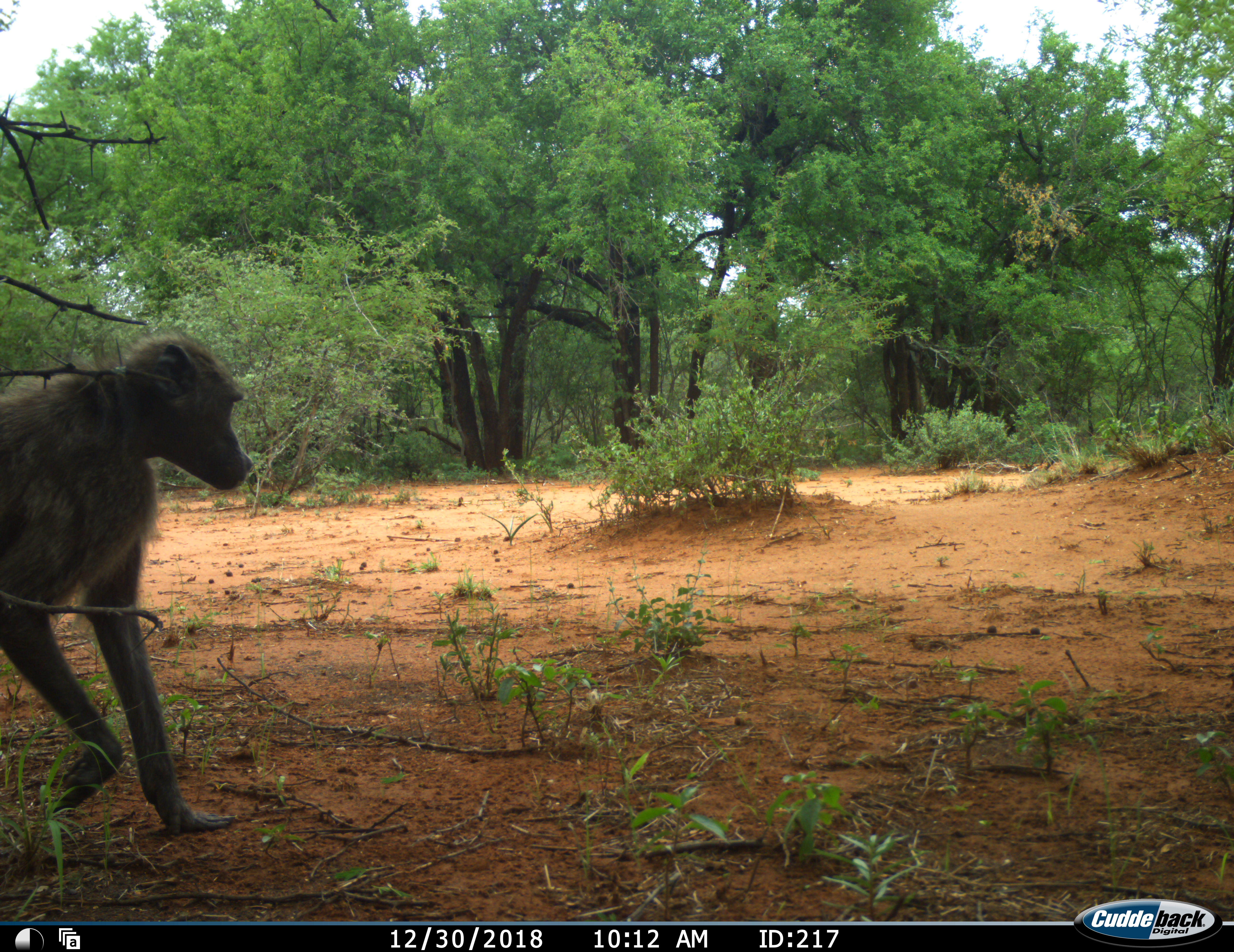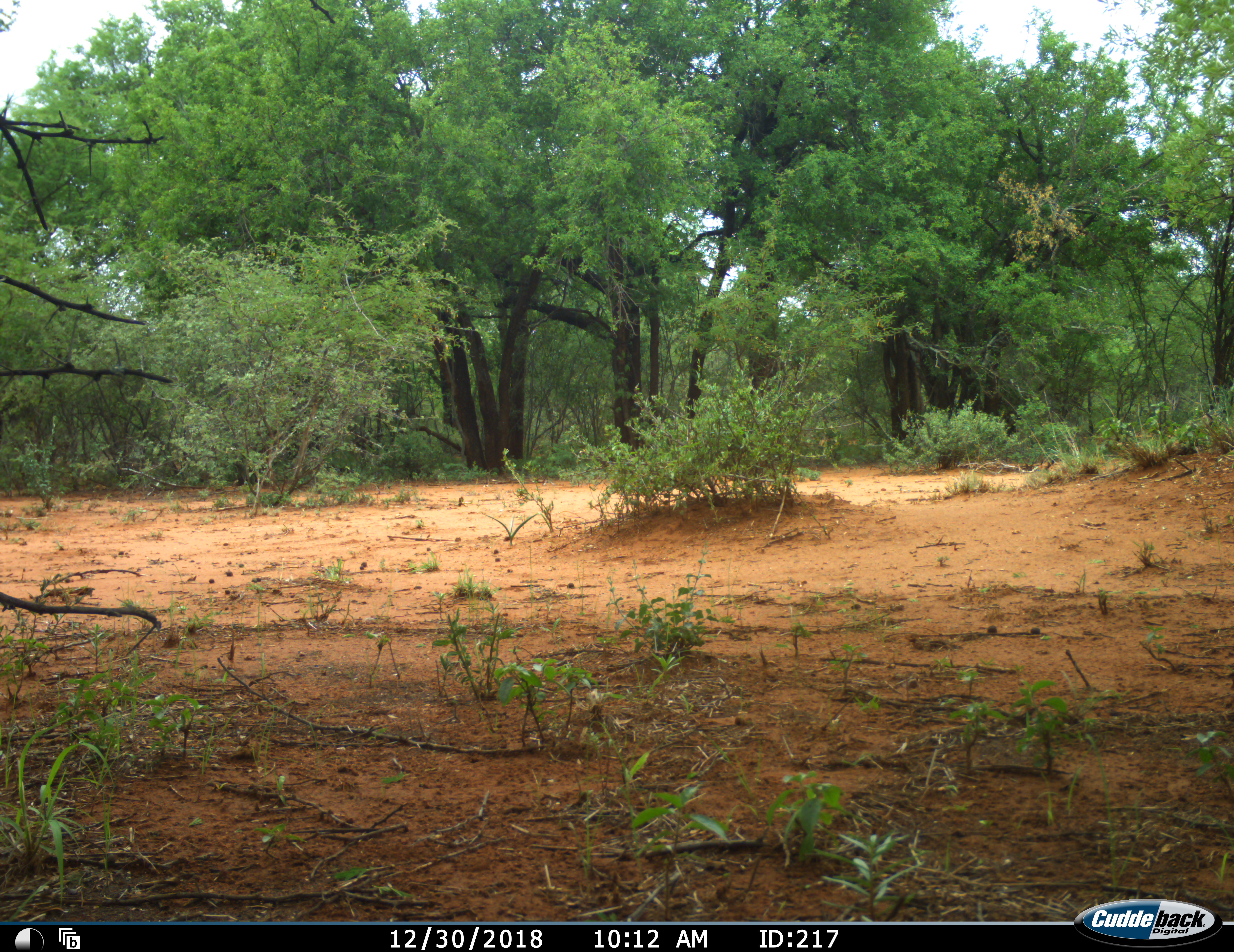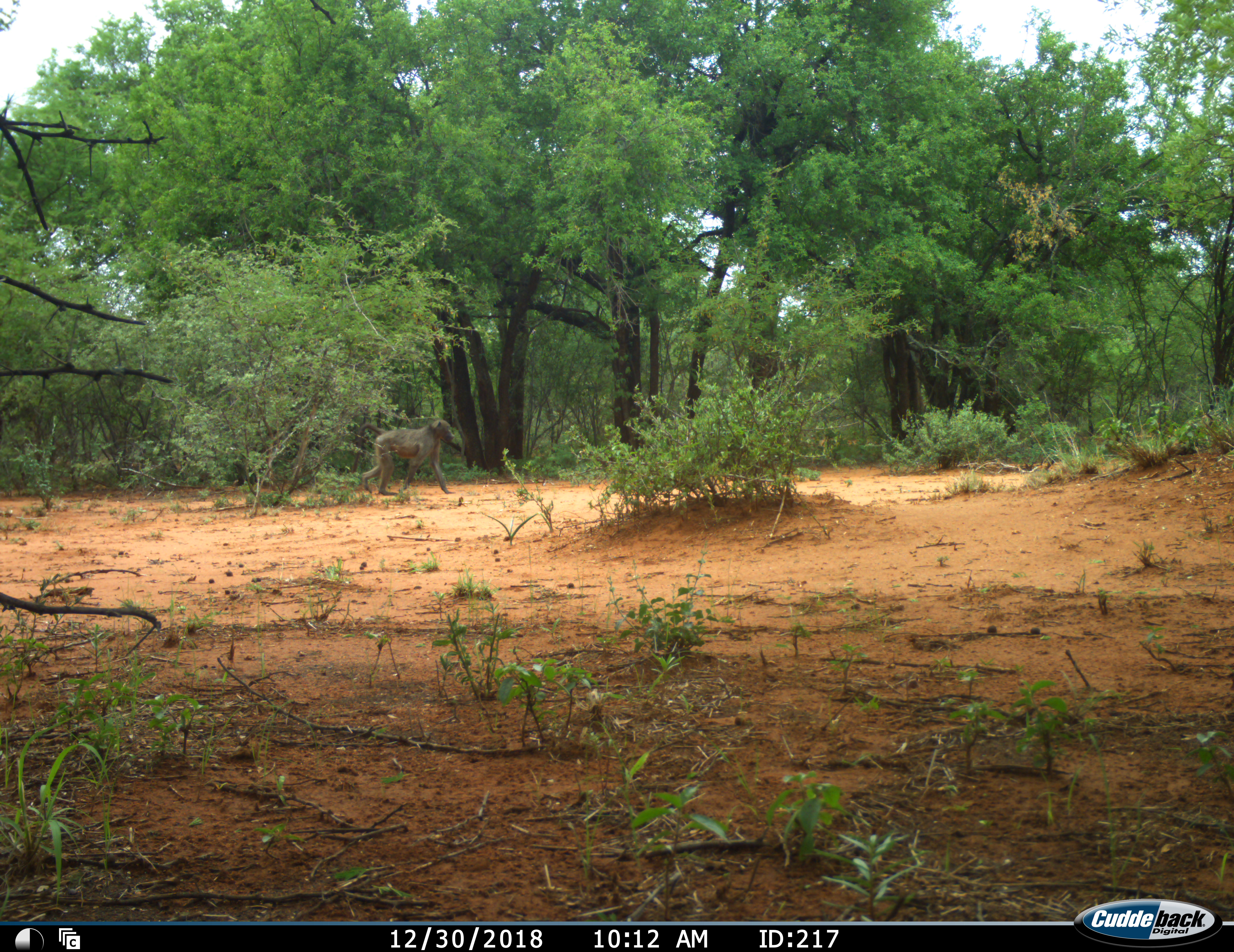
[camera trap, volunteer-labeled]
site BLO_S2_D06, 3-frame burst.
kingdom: Animalia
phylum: Chordata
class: Mammalia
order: Primates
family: Cercopithecidae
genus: Papio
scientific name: Papio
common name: baboon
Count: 2.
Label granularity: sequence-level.